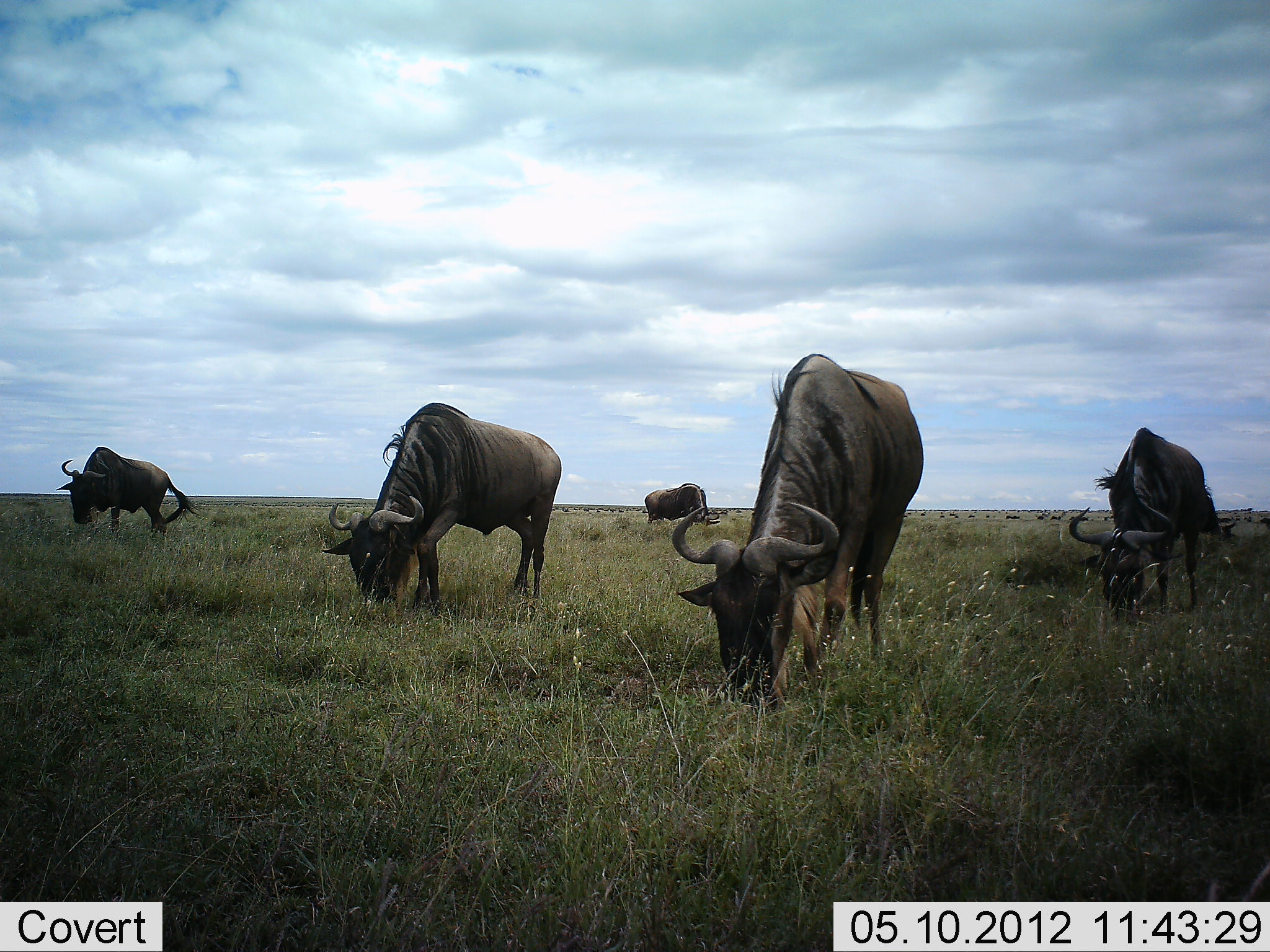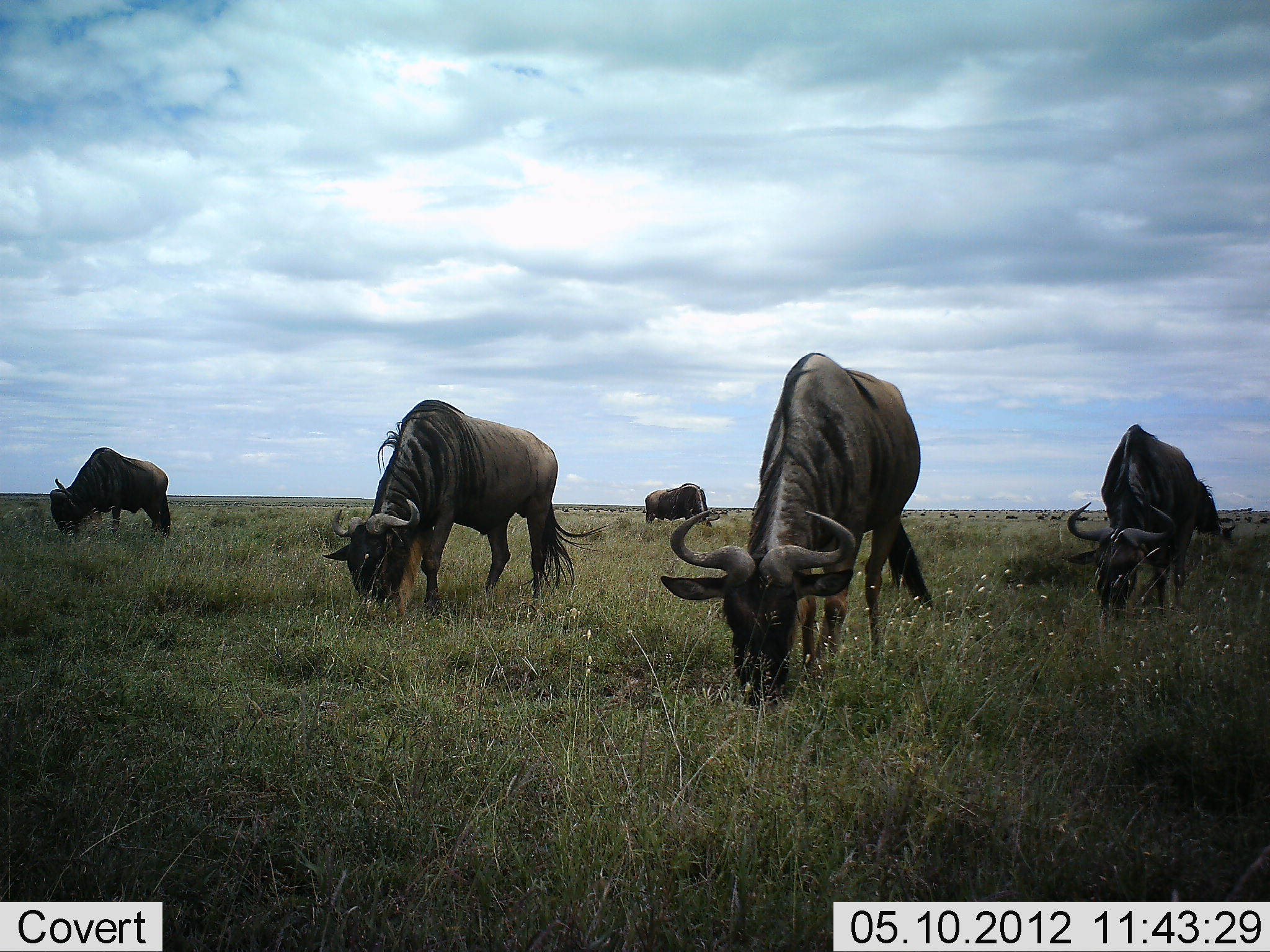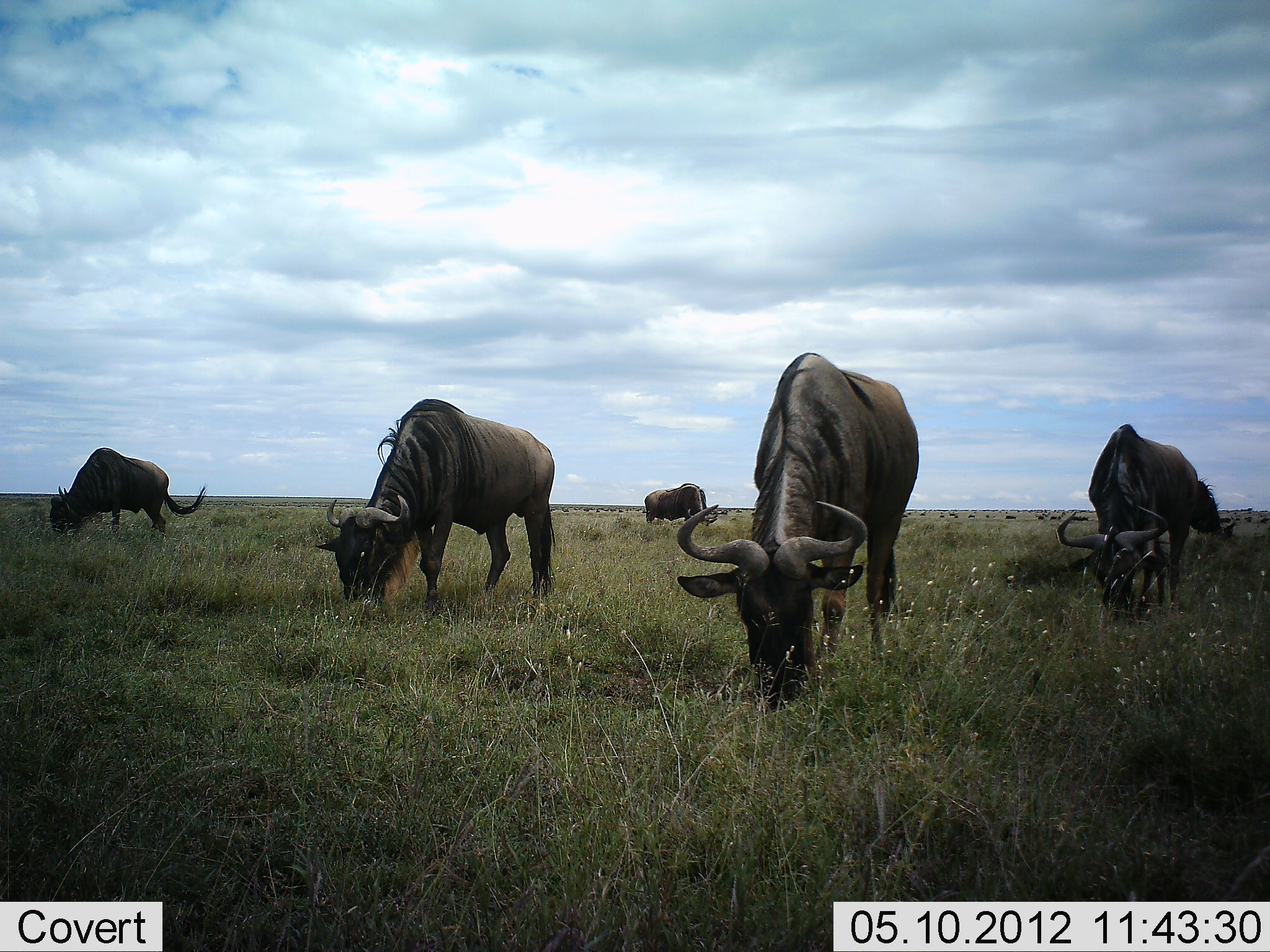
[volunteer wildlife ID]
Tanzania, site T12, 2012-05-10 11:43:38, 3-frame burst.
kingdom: Animalia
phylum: Chordata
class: Mammalia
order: Artiodactyla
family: Bovidae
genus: Connochaetes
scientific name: Connochaetes taurinus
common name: blue wildebeest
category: wildebeest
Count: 6.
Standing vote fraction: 10%.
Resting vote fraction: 10%.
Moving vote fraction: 10%.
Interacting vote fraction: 10%.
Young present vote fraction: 0%.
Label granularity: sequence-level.